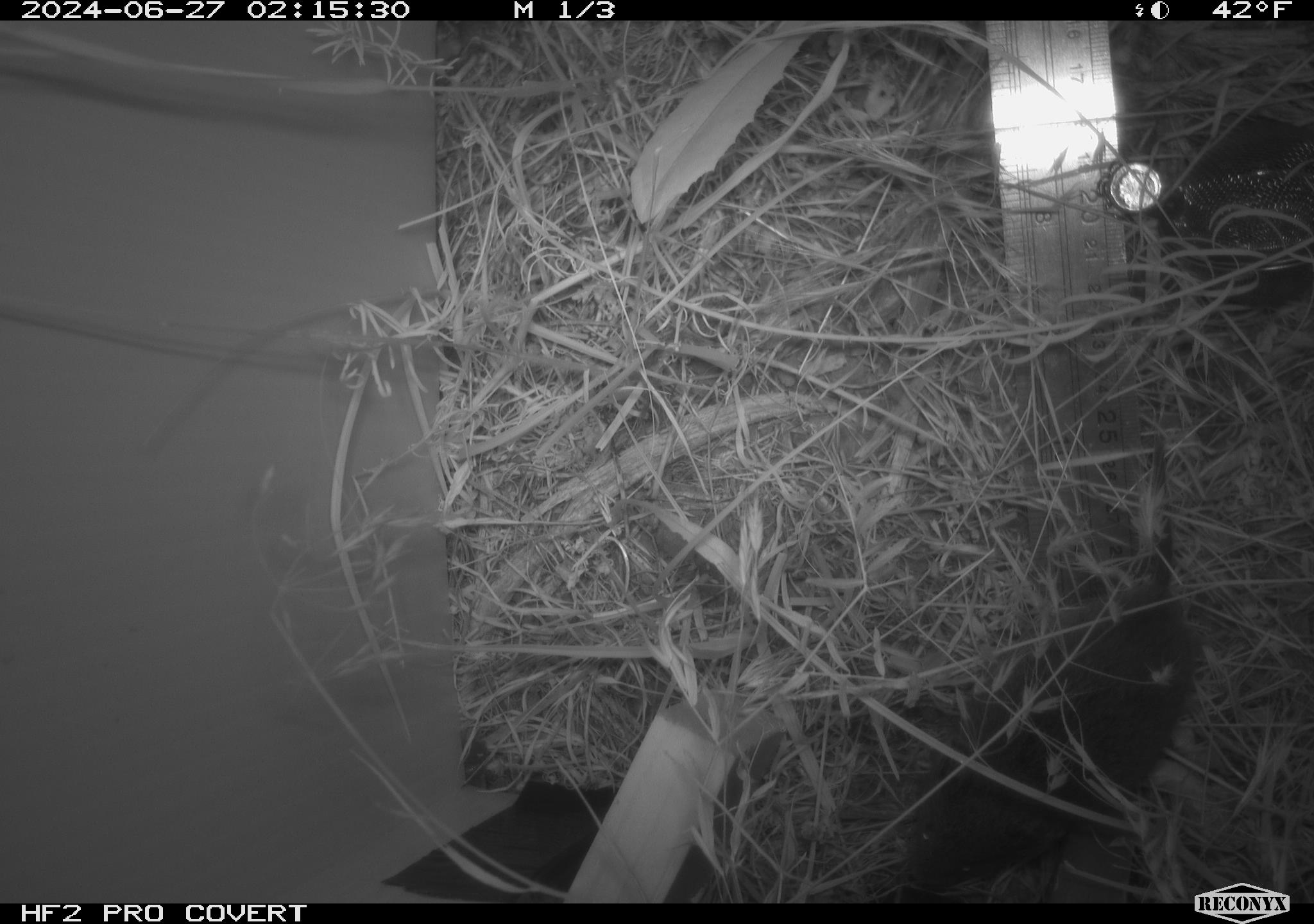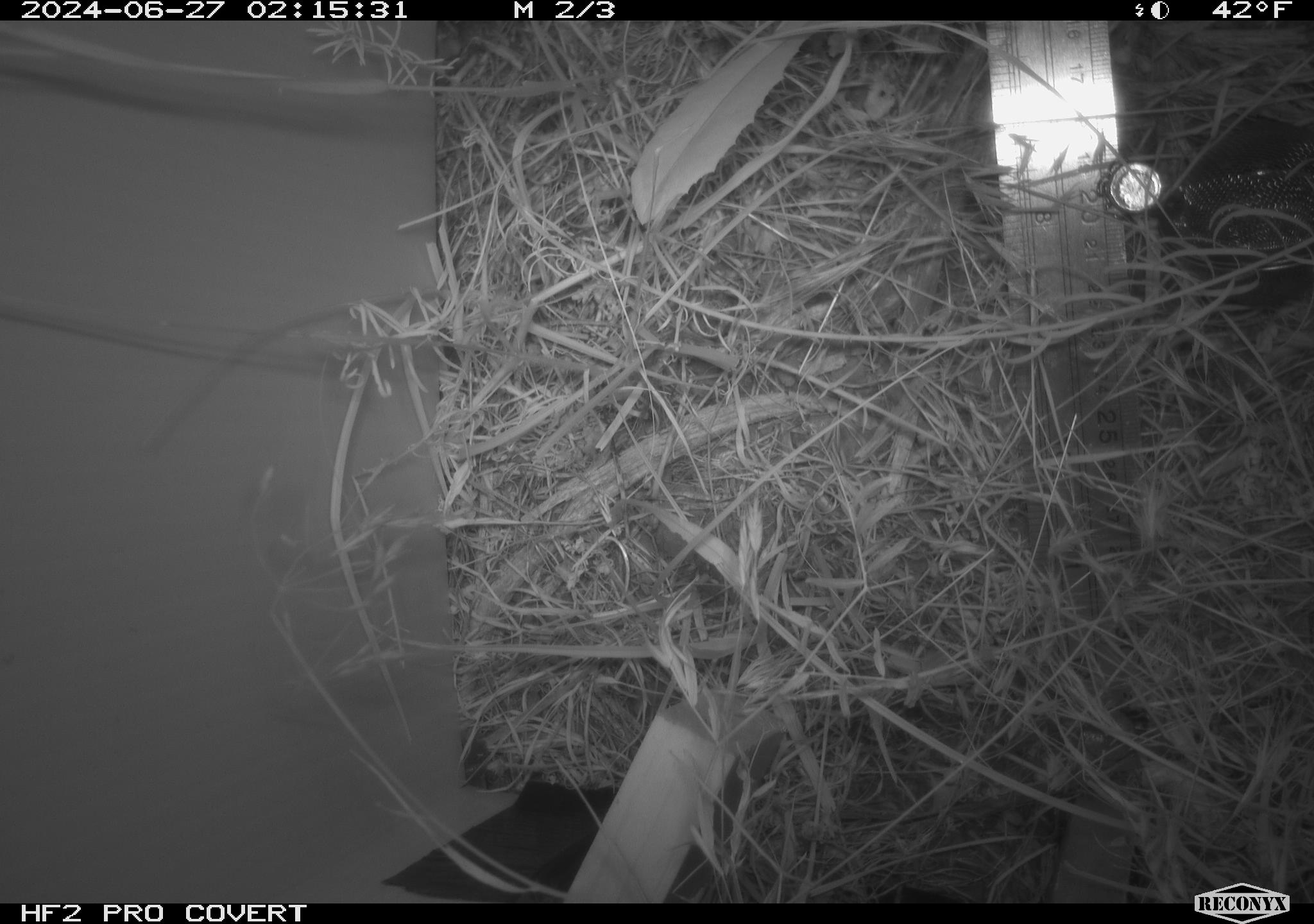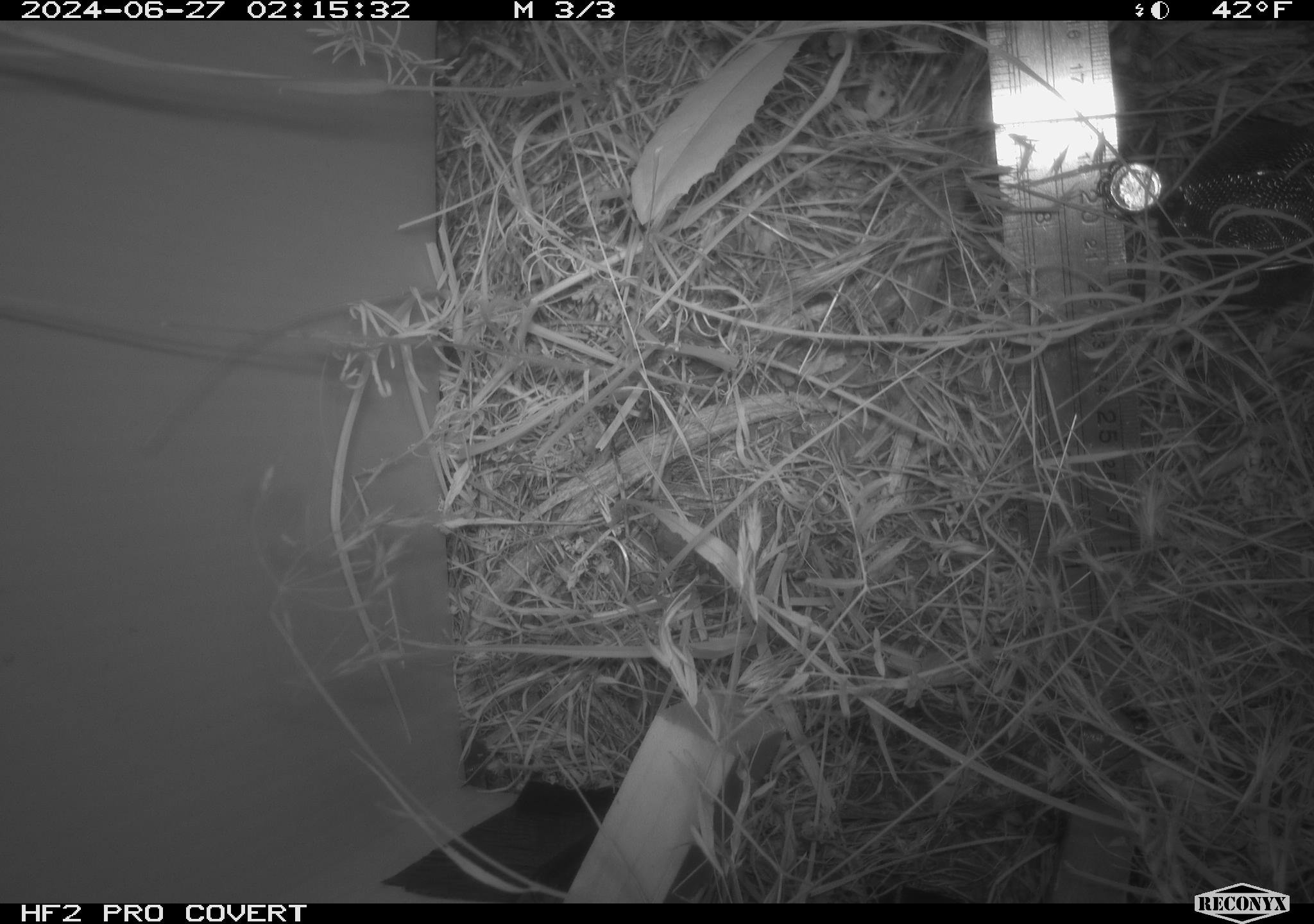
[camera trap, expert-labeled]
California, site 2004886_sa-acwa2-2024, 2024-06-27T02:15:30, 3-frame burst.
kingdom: Animalia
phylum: Chordata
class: Mammalia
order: Rodentia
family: Cricetidae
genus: Microtus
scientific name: Microtus californicus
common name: california vole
California vole (Microtus californicus).